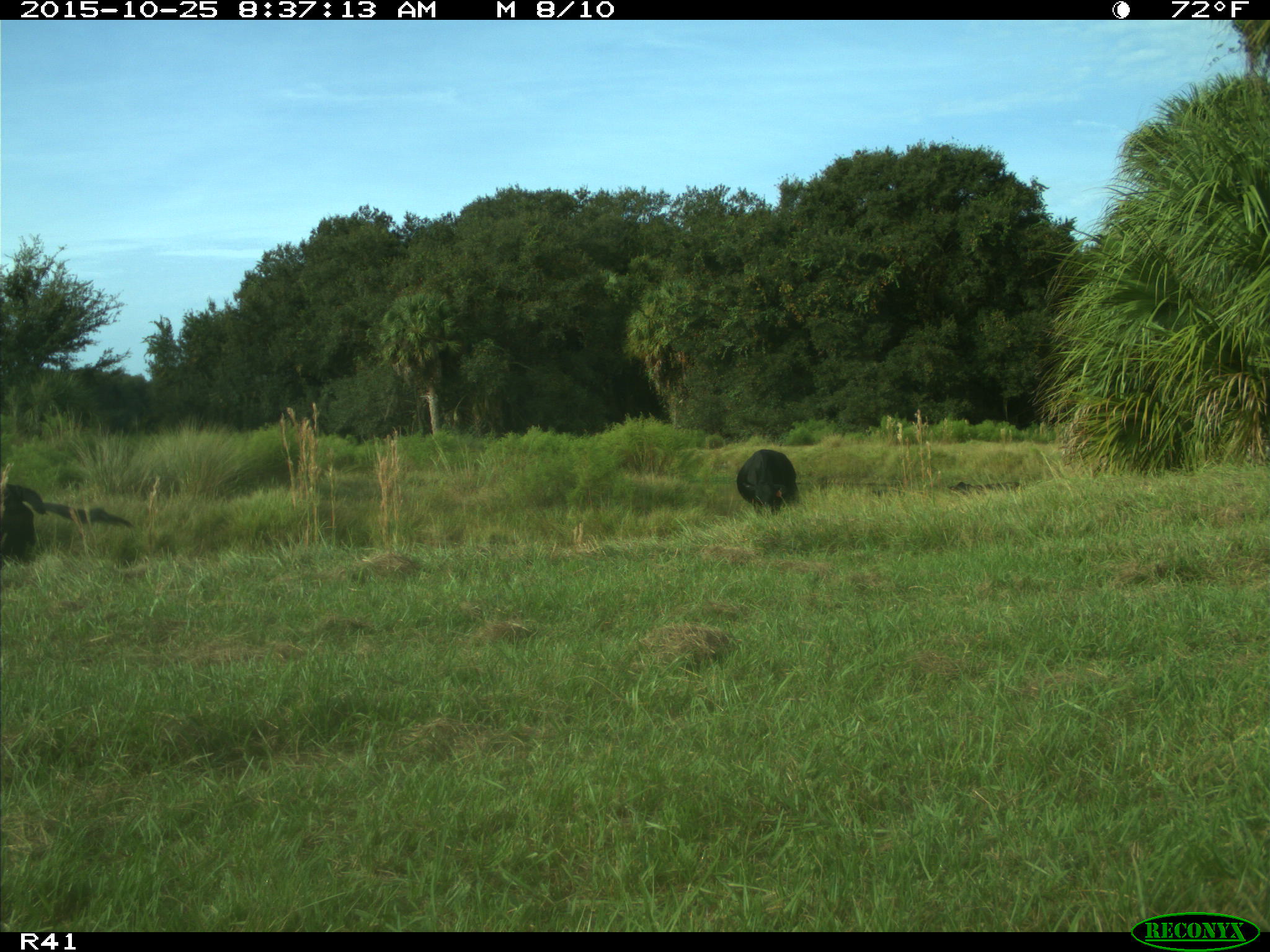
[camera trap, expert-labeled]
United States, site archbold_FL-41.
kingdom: Animalia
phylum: Chordata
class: Mammalia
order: Artiodactyla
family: Bovidae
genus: Bos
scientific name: Bos taurus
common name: domestic cow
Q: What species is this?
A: Bos taurus (domestic cow).